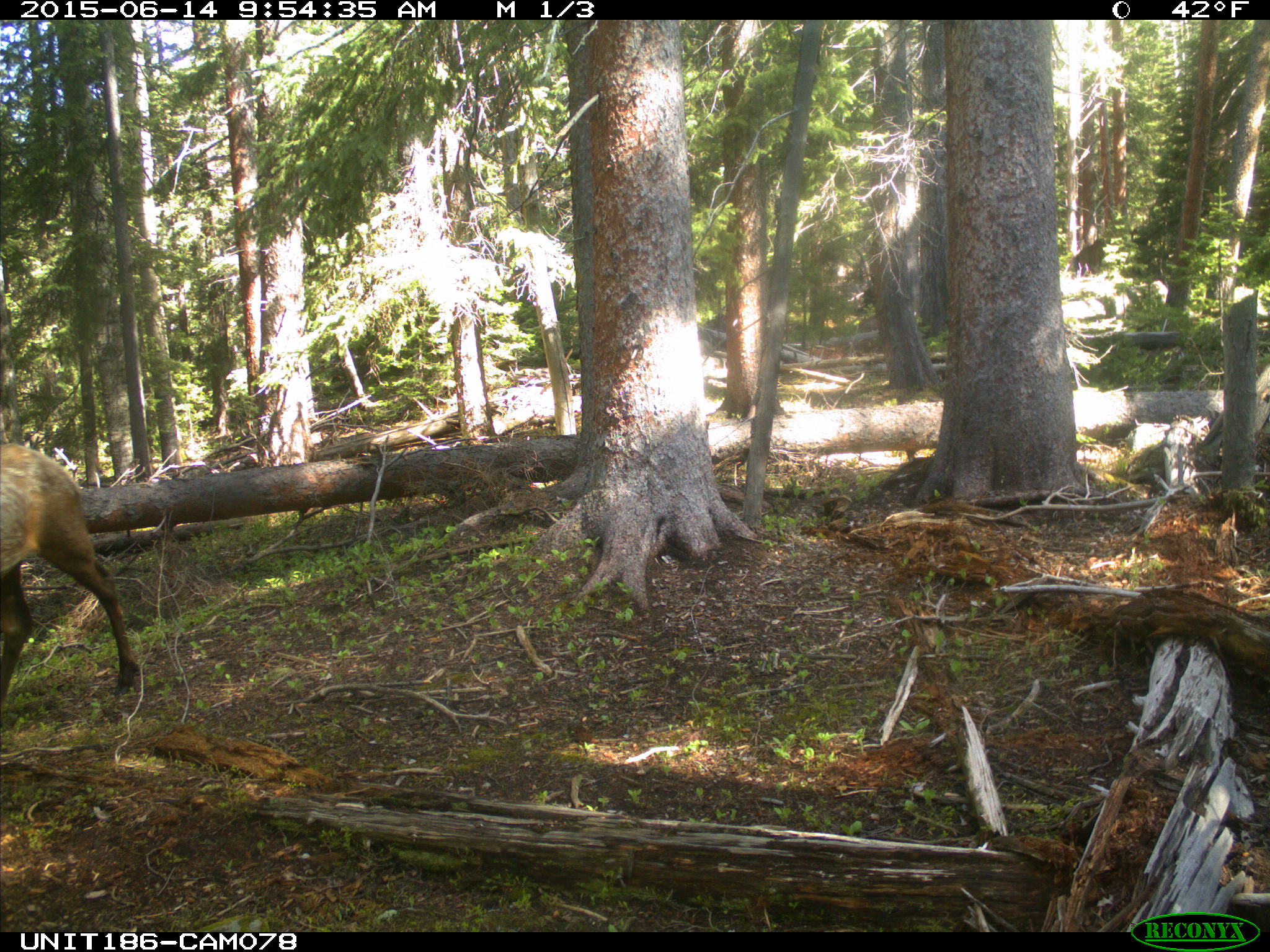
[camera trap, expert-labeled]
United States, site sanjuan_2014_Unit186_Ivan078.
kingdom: Animalia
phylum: Chordata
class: Mammalia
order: Artiodactyla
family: Cervidae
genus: Cervus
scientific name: Cervus elaphus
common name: red deer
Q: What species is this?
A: Cervus elaphus (red deer).